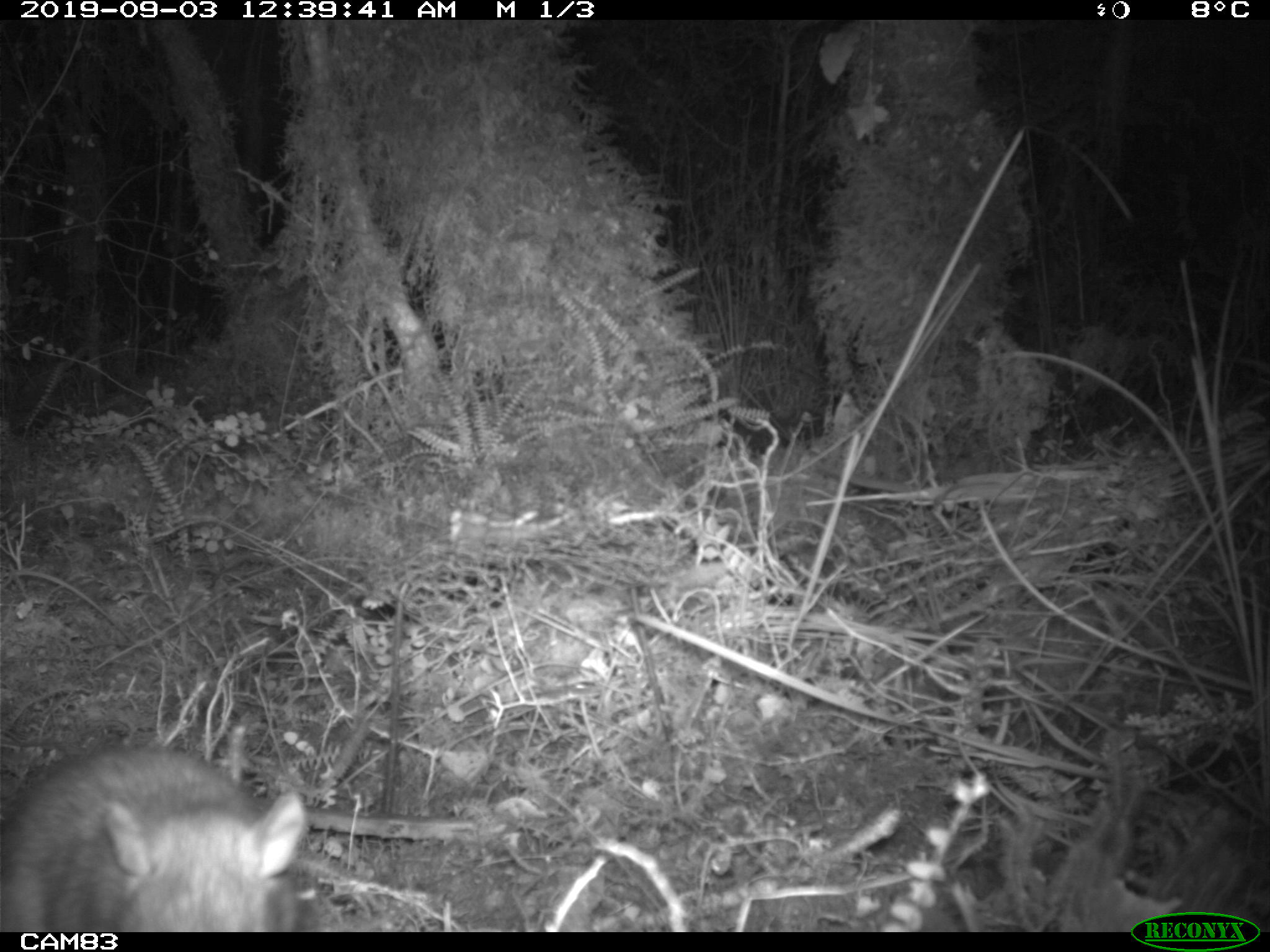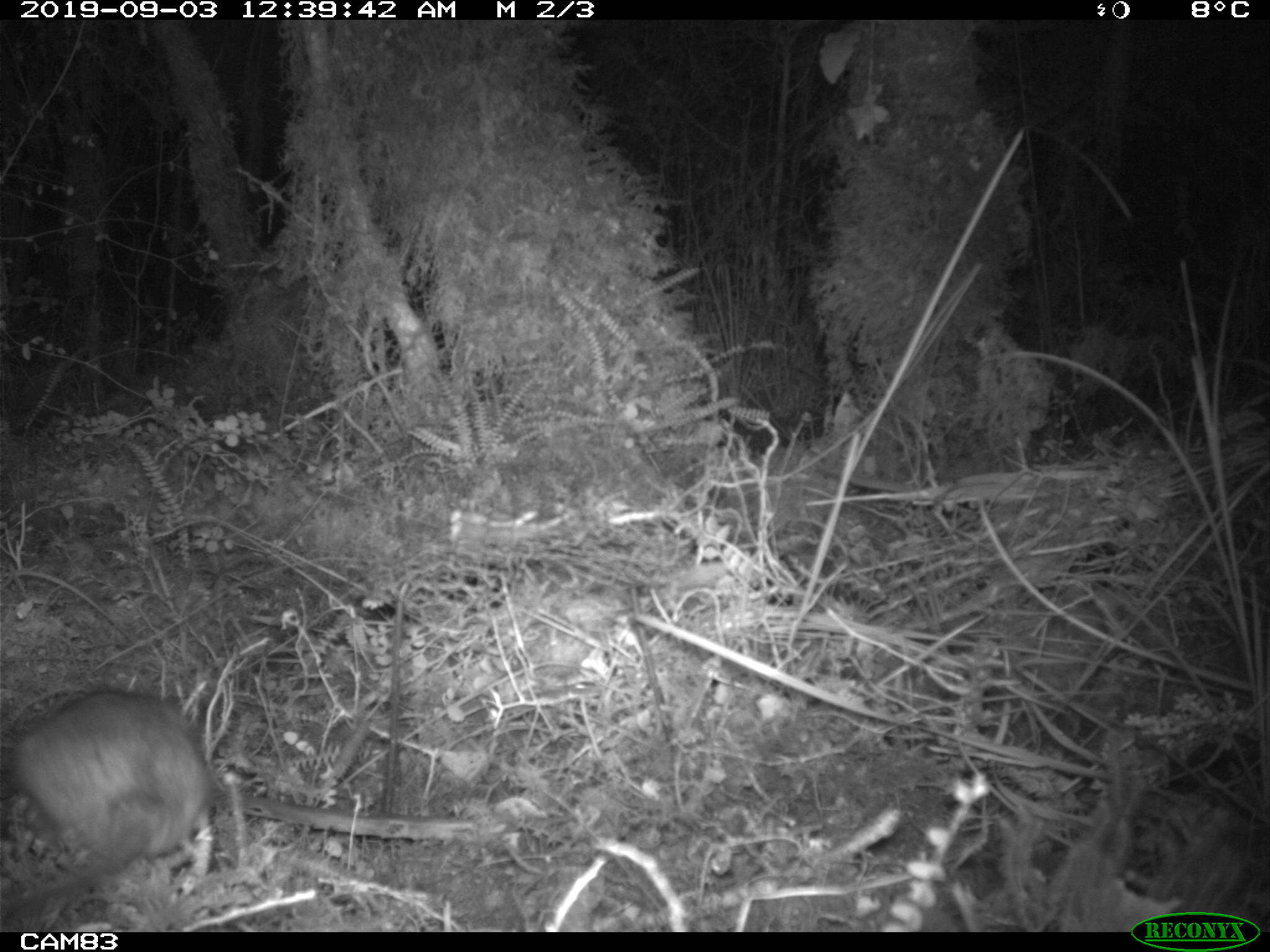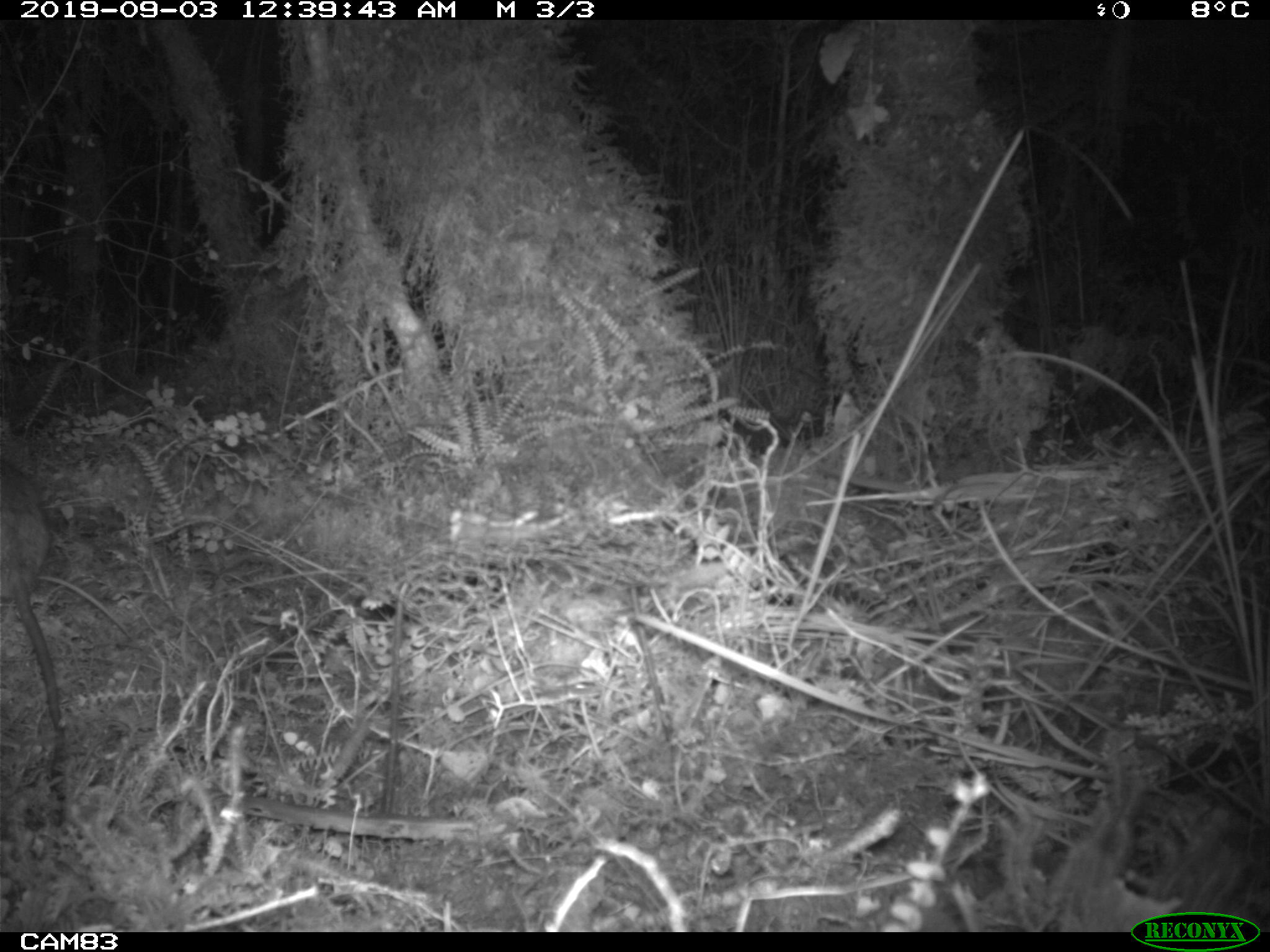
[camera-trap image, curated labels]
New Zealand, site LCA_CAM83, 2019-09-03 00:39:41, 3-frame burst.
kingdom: Animalia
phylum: Chordata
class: Mammalia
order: Rodentia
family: Muridae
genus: Rattus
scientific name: Rattus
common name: rat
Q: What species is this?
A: Rat (Rattus).